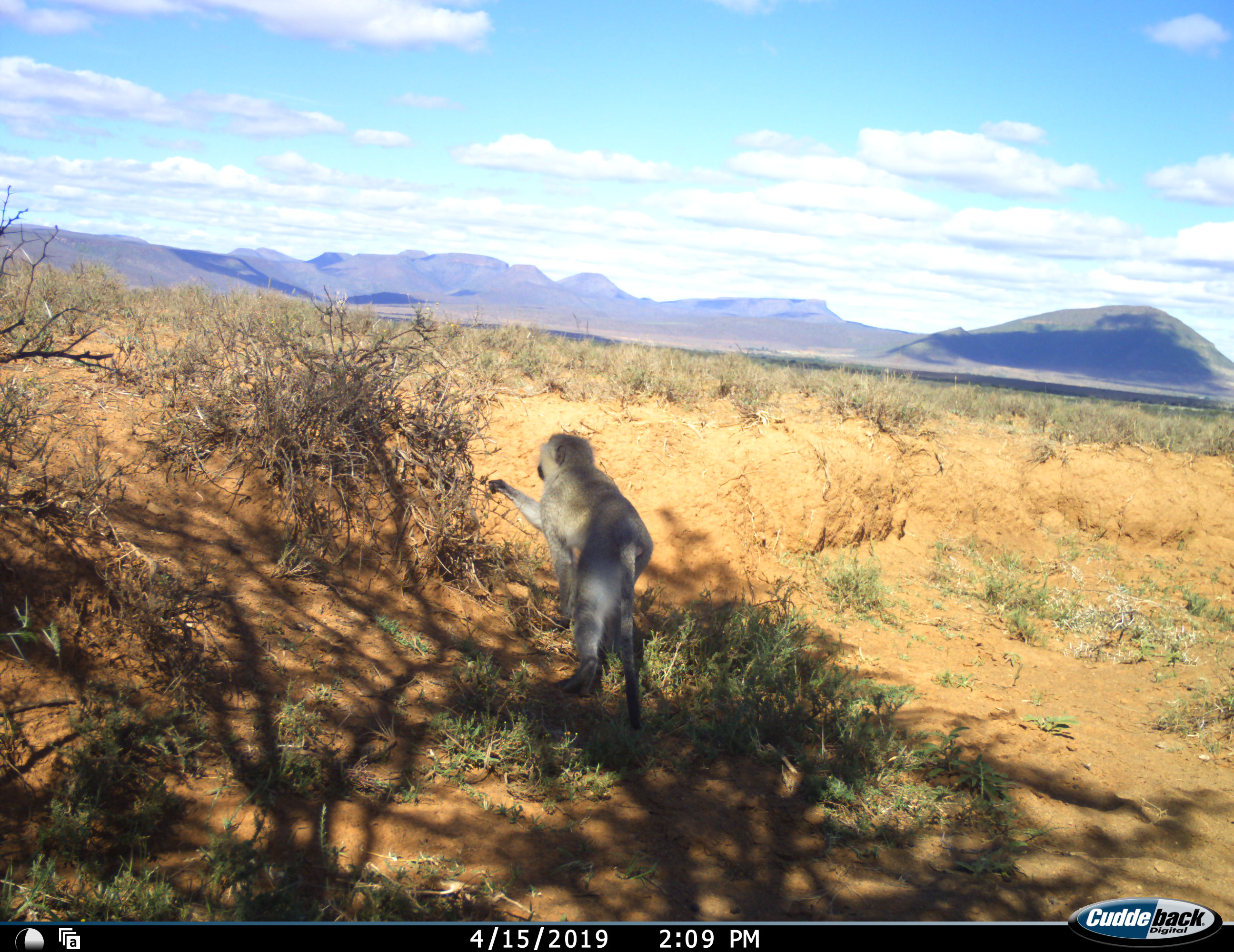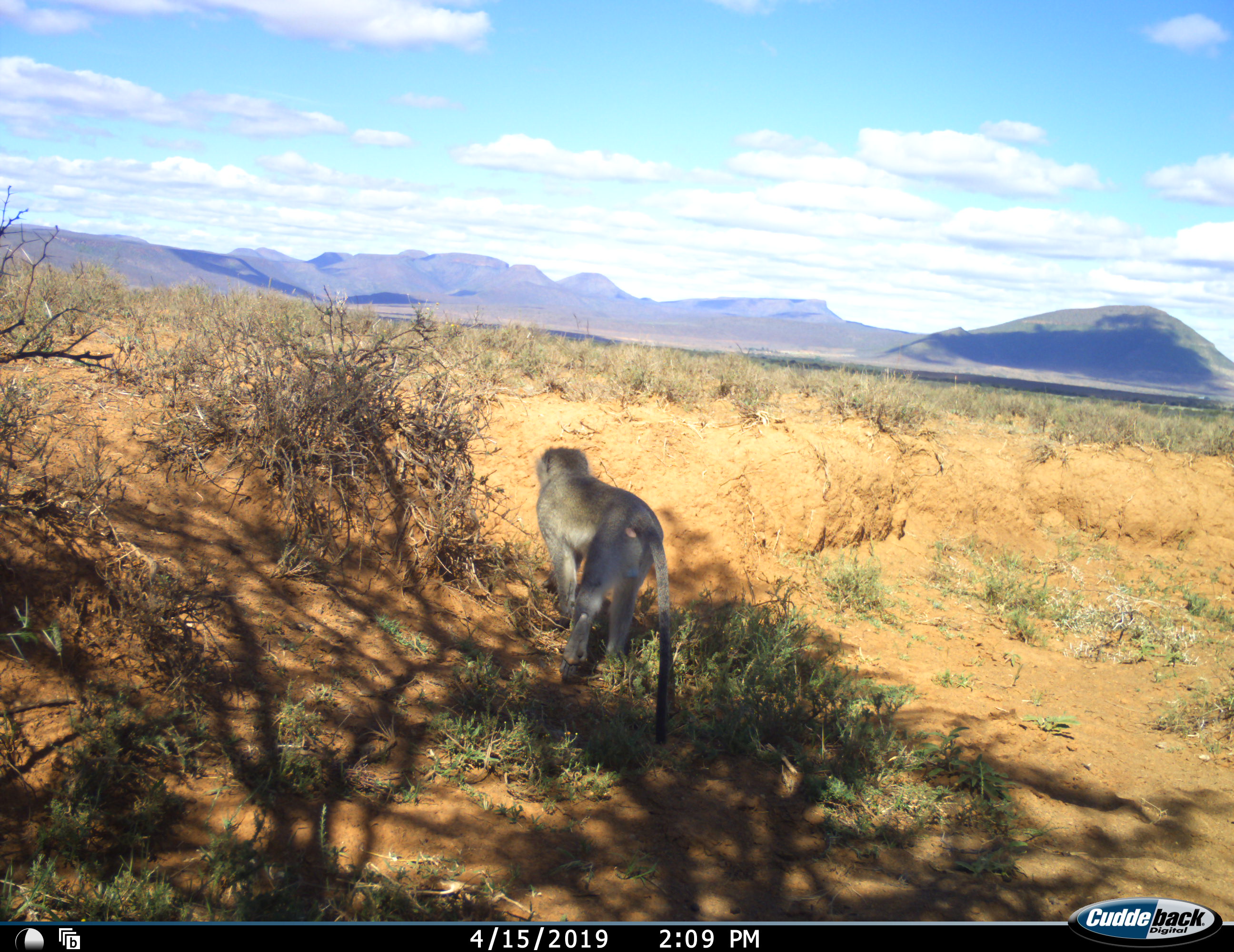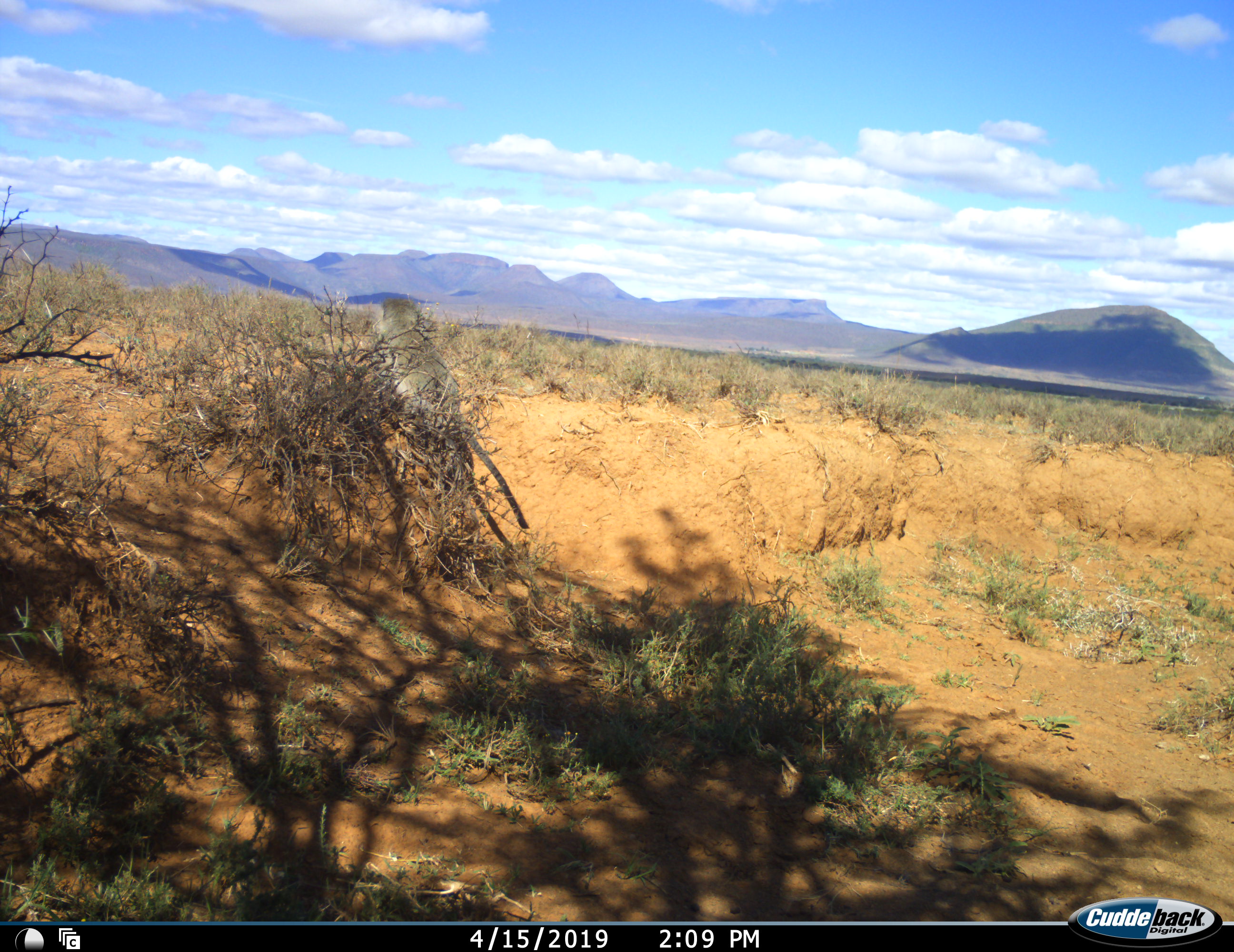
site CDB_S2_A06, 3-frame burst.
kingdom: Animalia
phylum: Chordata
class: Mammalia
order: Primates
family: Cercopithecidae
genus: Chlorocebus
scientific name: Chlorocebus pygerythrus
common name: vervet monkey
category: monkeyvervet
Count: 1.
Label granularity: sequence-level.